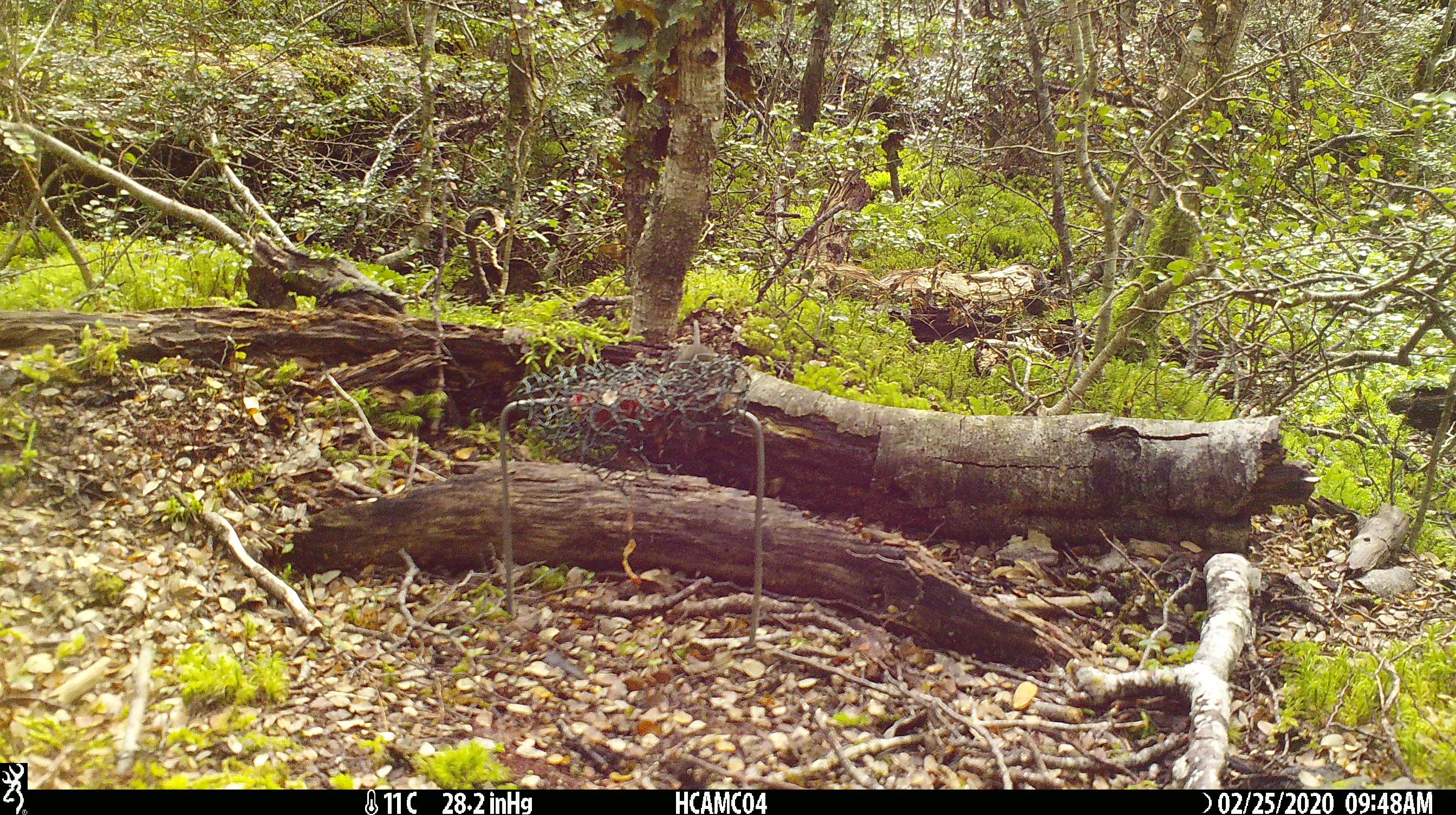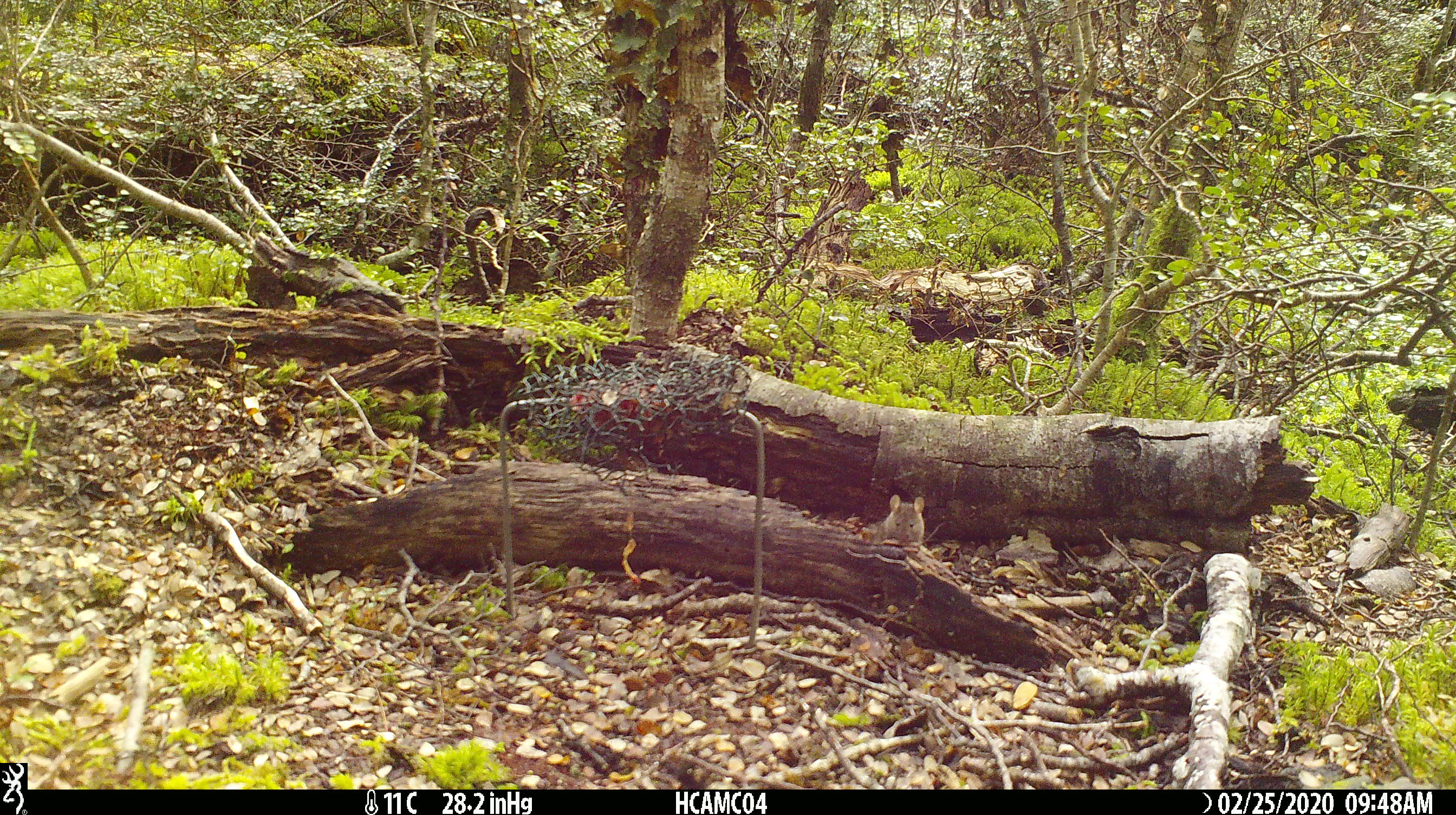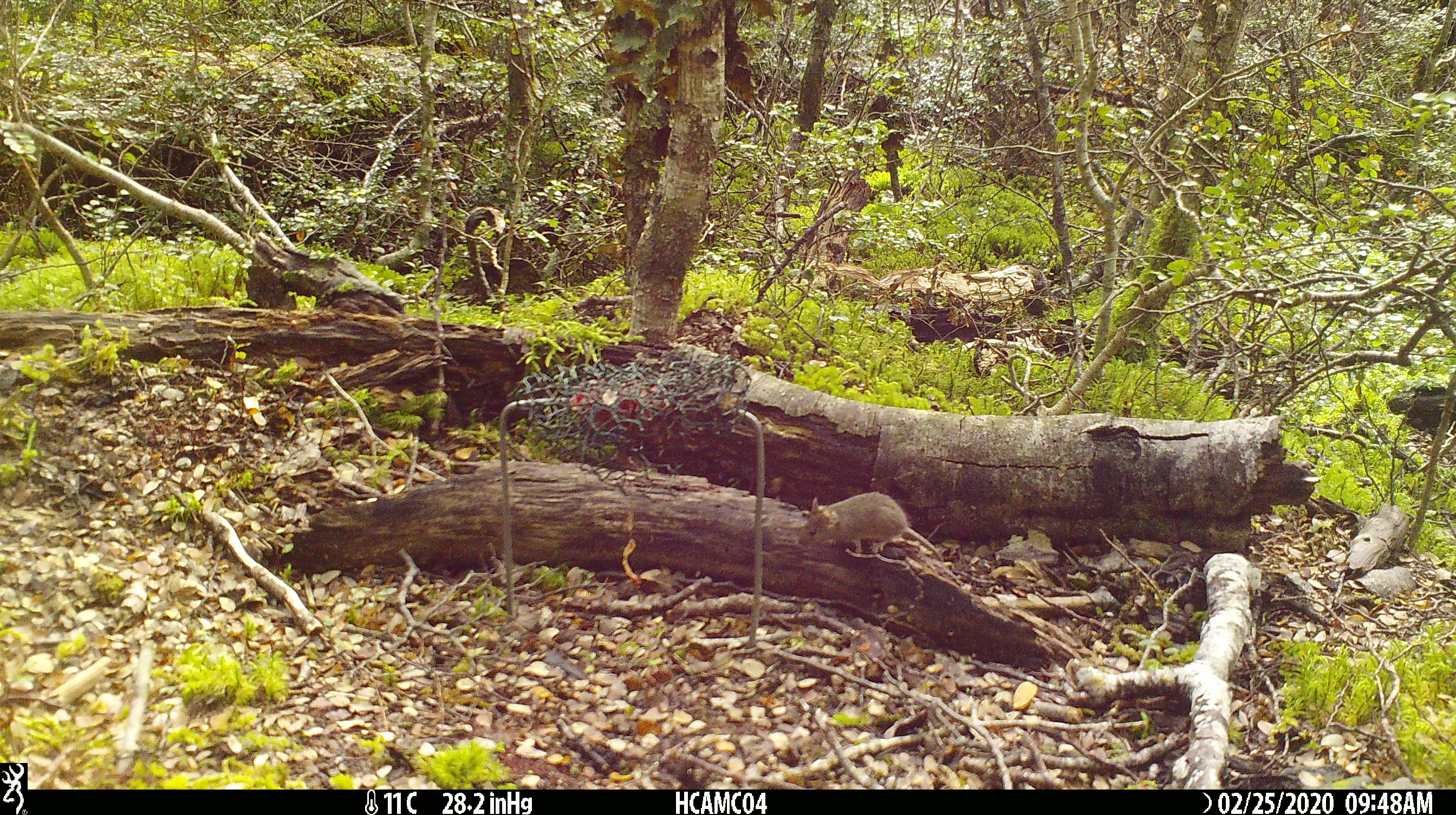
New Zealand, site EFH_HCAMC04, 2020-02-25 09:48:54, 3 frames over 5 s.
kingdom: Animalia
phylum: Chordata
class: Mammalia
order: Rodentia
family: Muridae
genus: Mus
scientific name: Mus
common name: mouse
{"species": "mouse (Mus)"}